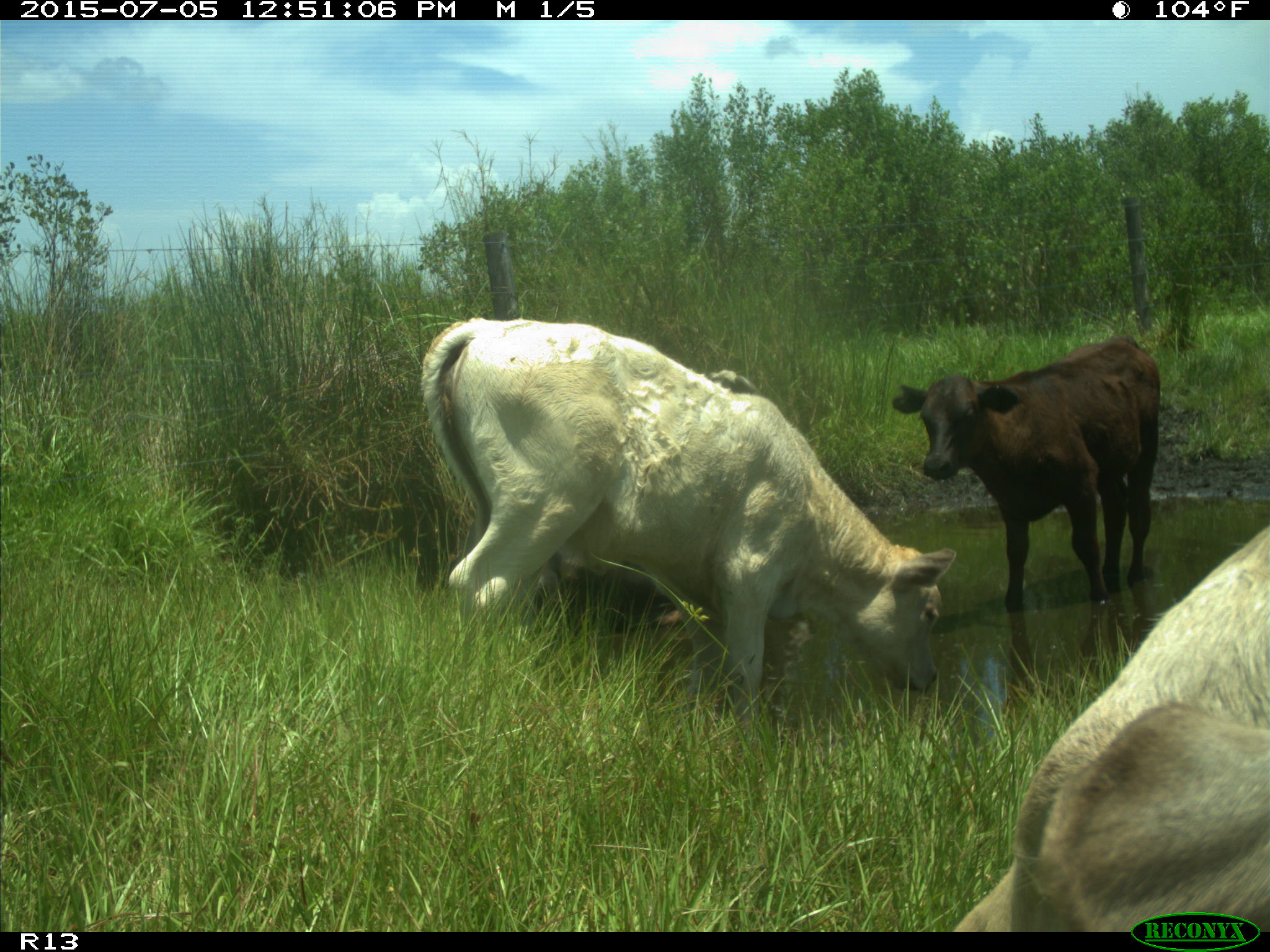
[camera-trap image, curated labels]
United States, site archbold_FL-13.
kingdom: Animalia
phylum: Chordata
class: Mammalia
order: Artiodactyla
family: Bovidae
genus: Bos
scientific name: Bos taurus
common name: domestic cow